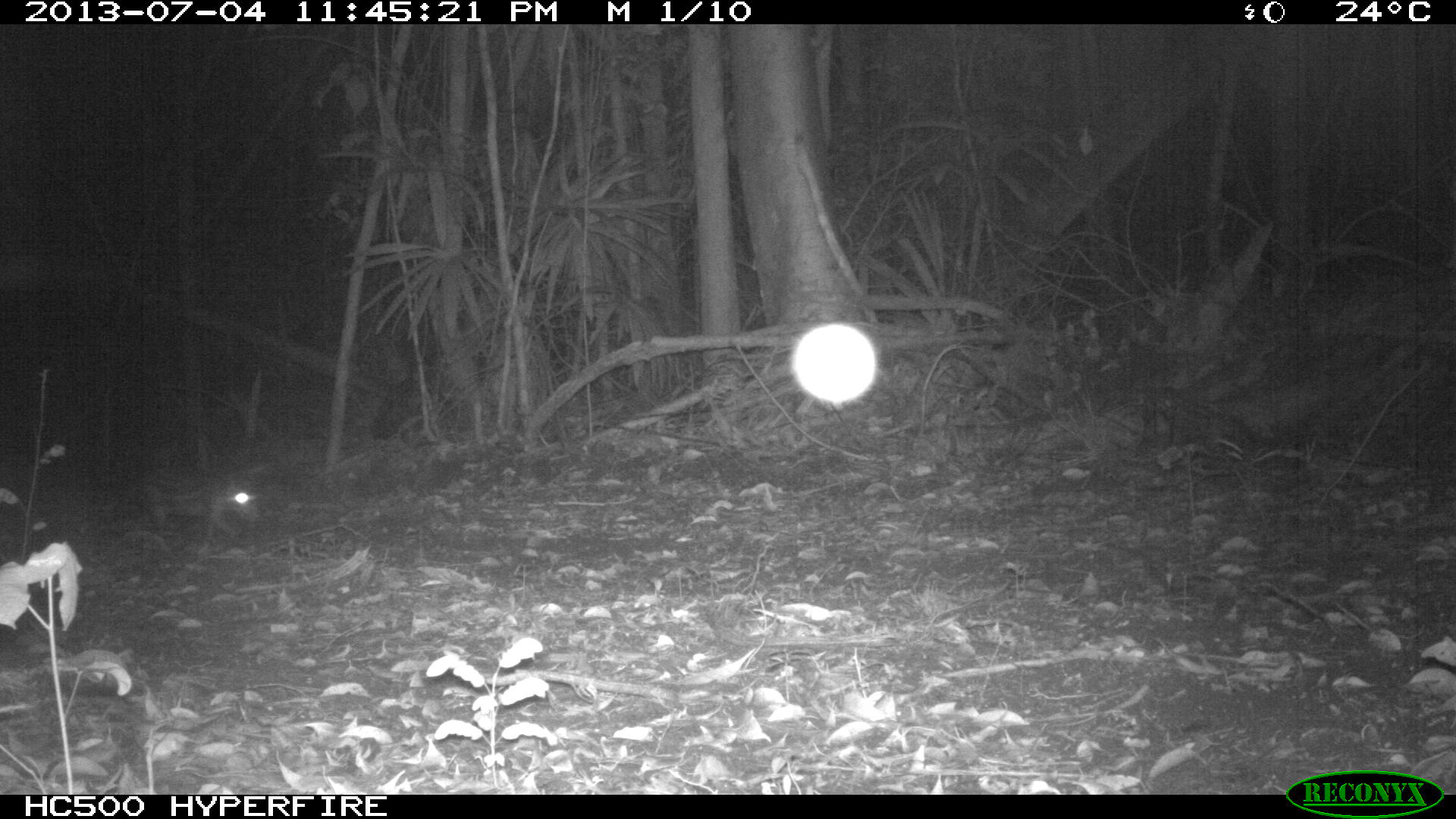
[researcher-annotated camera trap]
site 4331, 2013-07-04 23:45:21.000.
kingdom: Animalia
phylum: Chordata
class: Mammalia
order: Rodentia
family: Cuniculidae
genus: Cuniculus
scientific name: Cuniculus paca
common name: lowland paca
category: agouti paca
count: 1